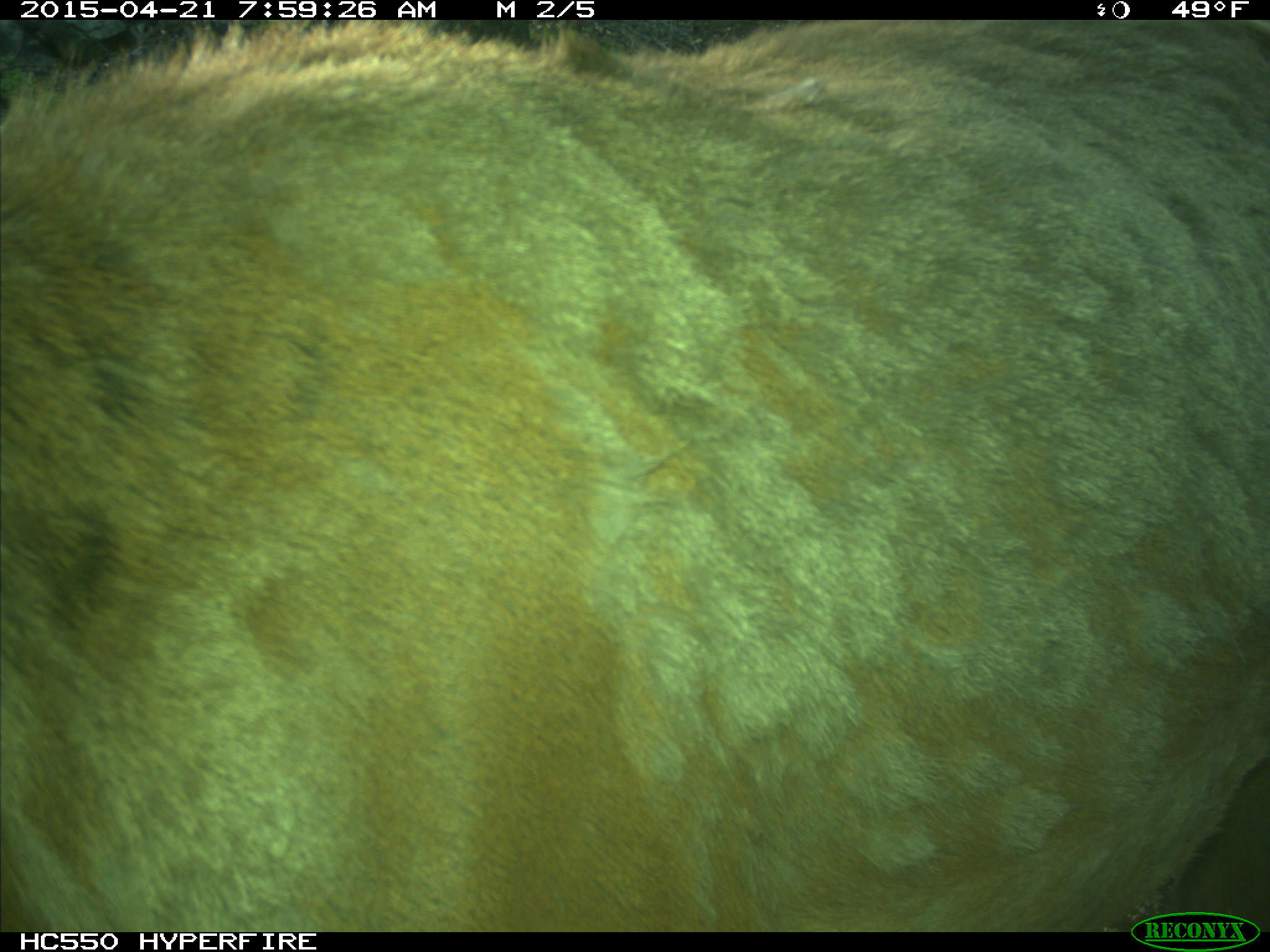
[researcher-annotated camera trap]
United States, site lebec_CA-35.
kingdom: Animalia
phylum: Chordata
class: Mammalia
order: Artiodactyla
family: Cervidae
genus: Cervus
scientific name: Cervus canadensis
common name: elk